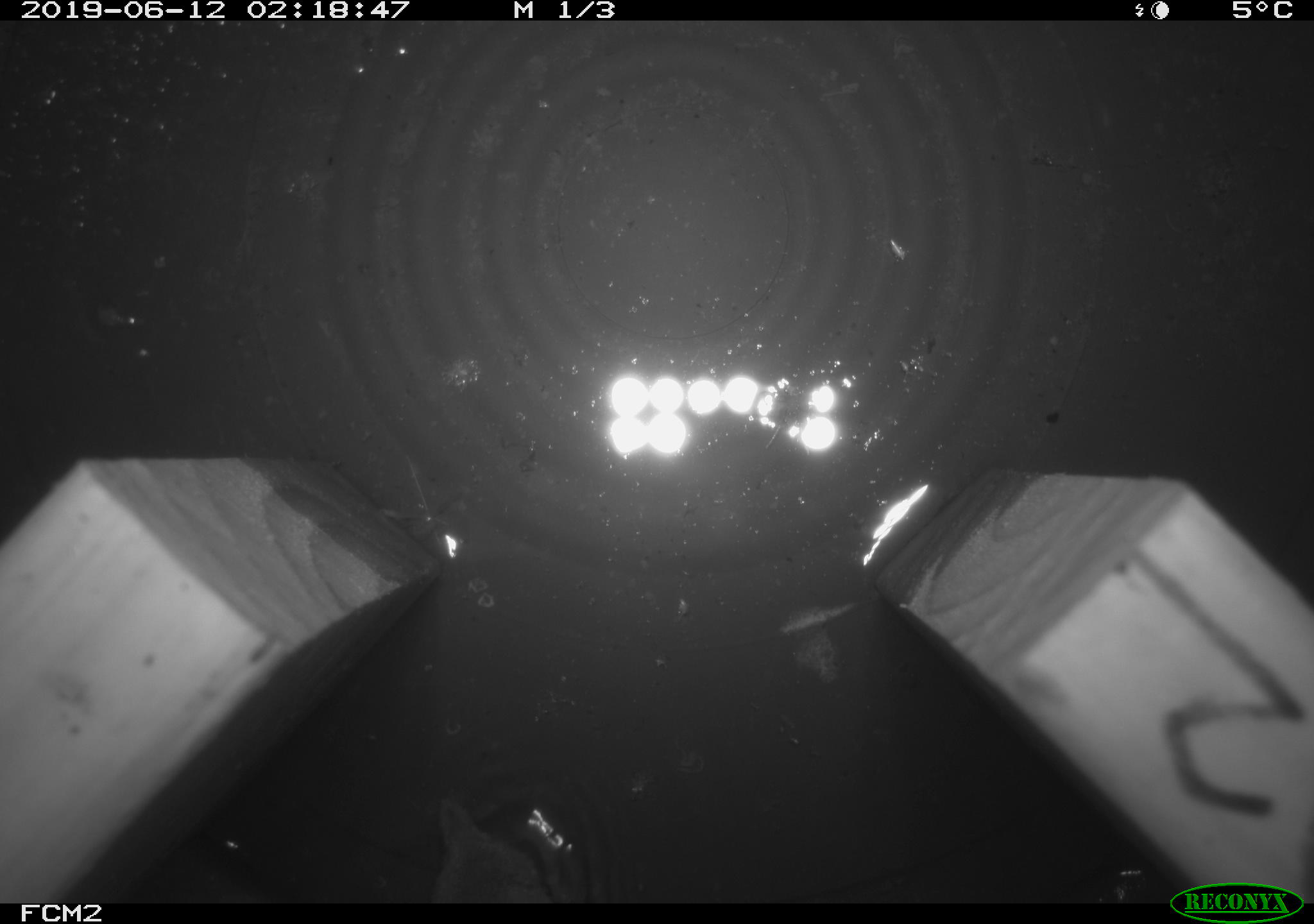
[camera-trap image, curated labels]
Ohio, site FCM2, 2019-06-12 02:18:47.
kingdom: Animalia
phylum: Chordata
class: Mammalia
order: Eulipotyphla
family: Soricidae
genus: Sorex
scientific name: Sorex cinereus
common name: masked shrew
Masked shrew (Sorex cinereus).